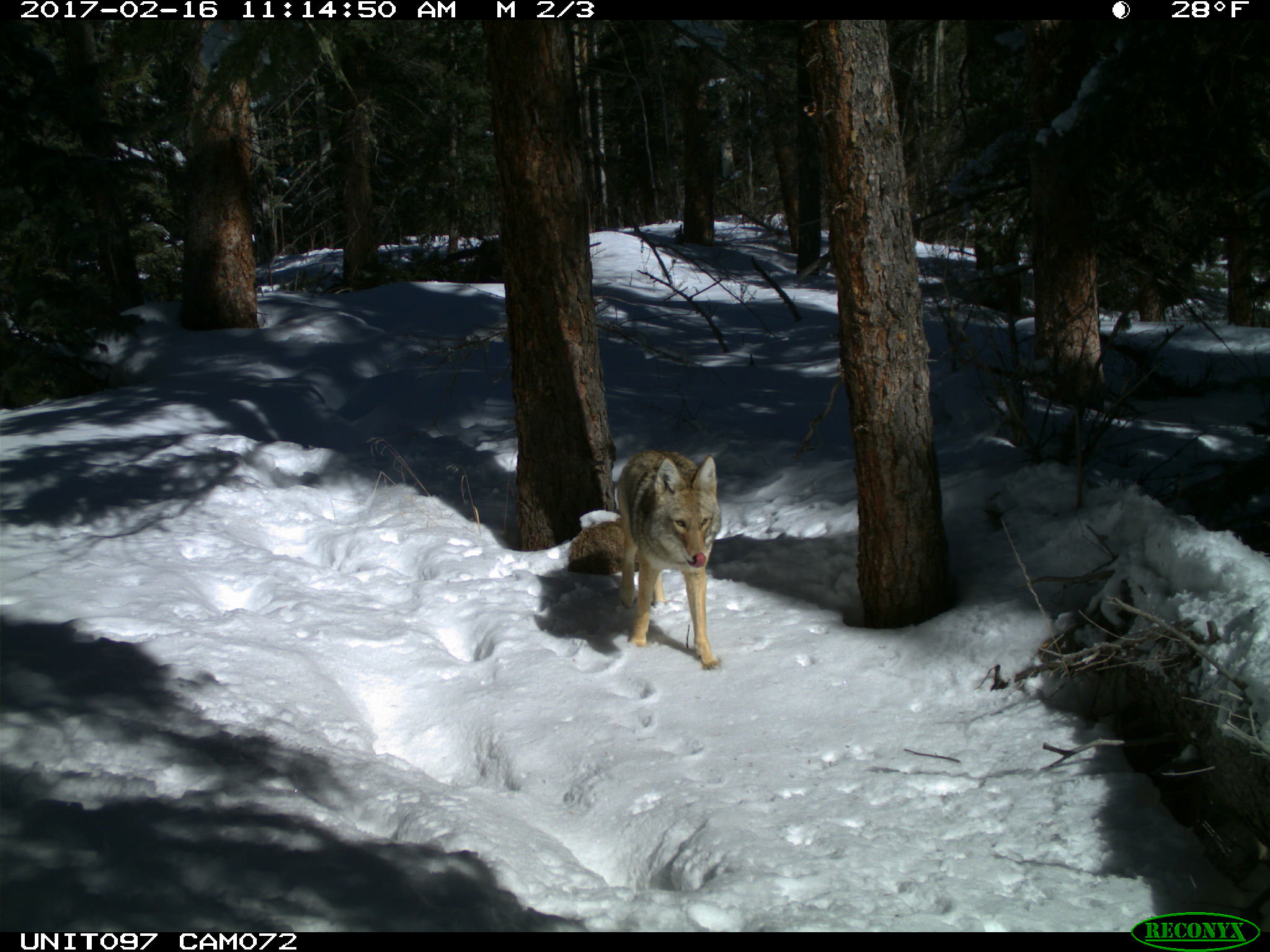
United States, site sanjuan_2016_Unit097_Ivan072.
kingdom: Animalia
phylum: Chordata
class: Mammalia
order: Carnivora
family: Canidae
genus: Canis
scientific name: Canis latrans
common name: coyote